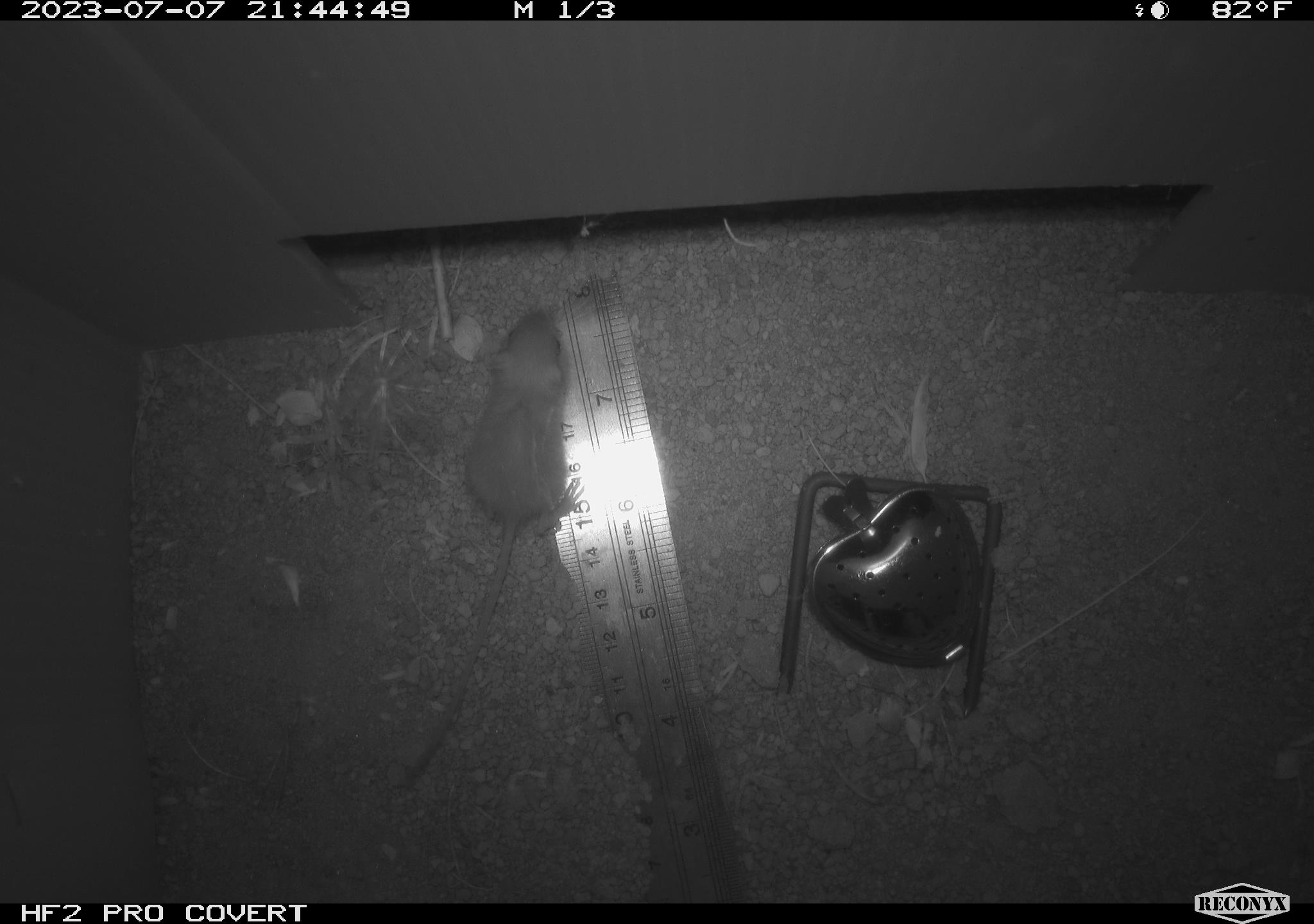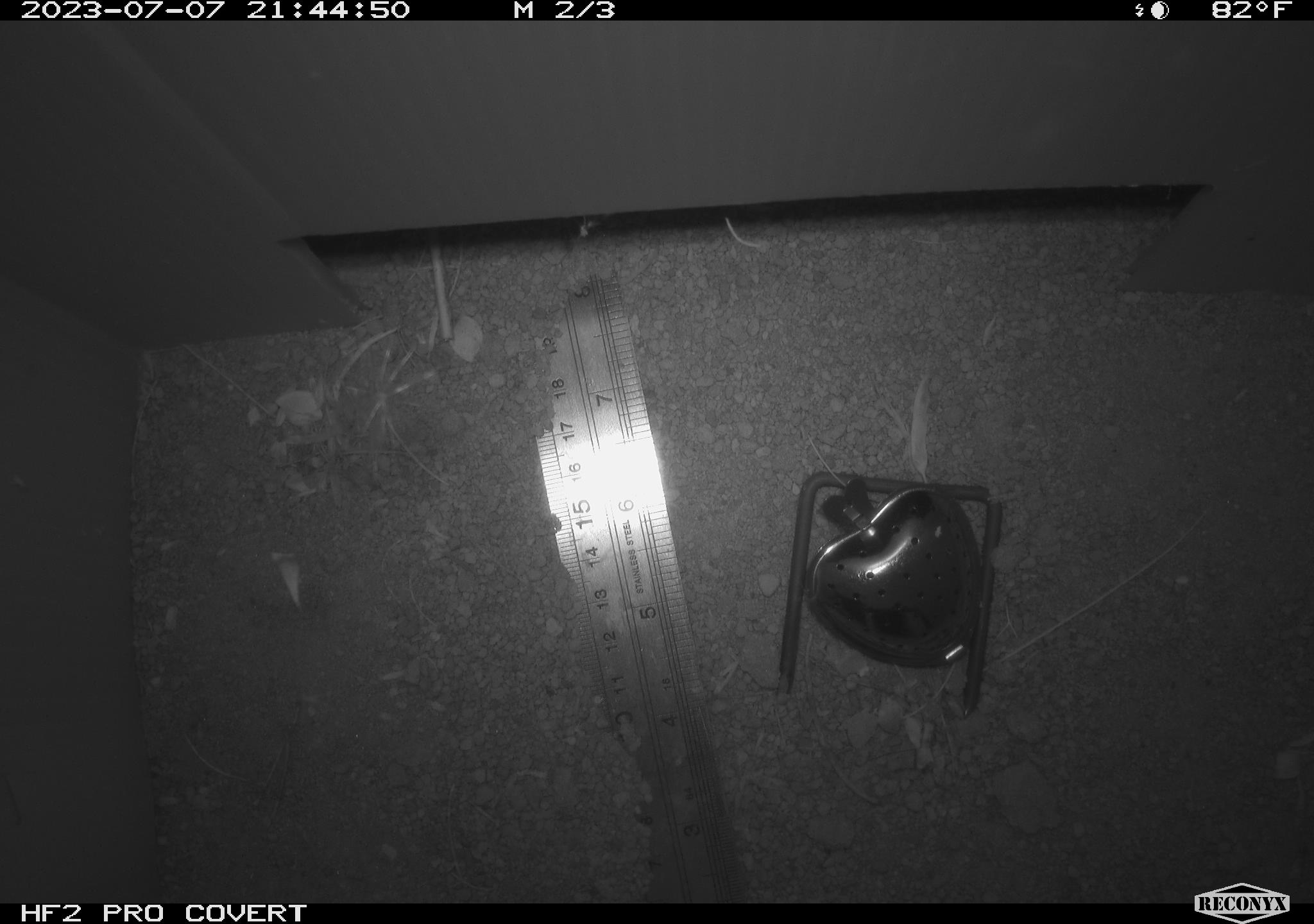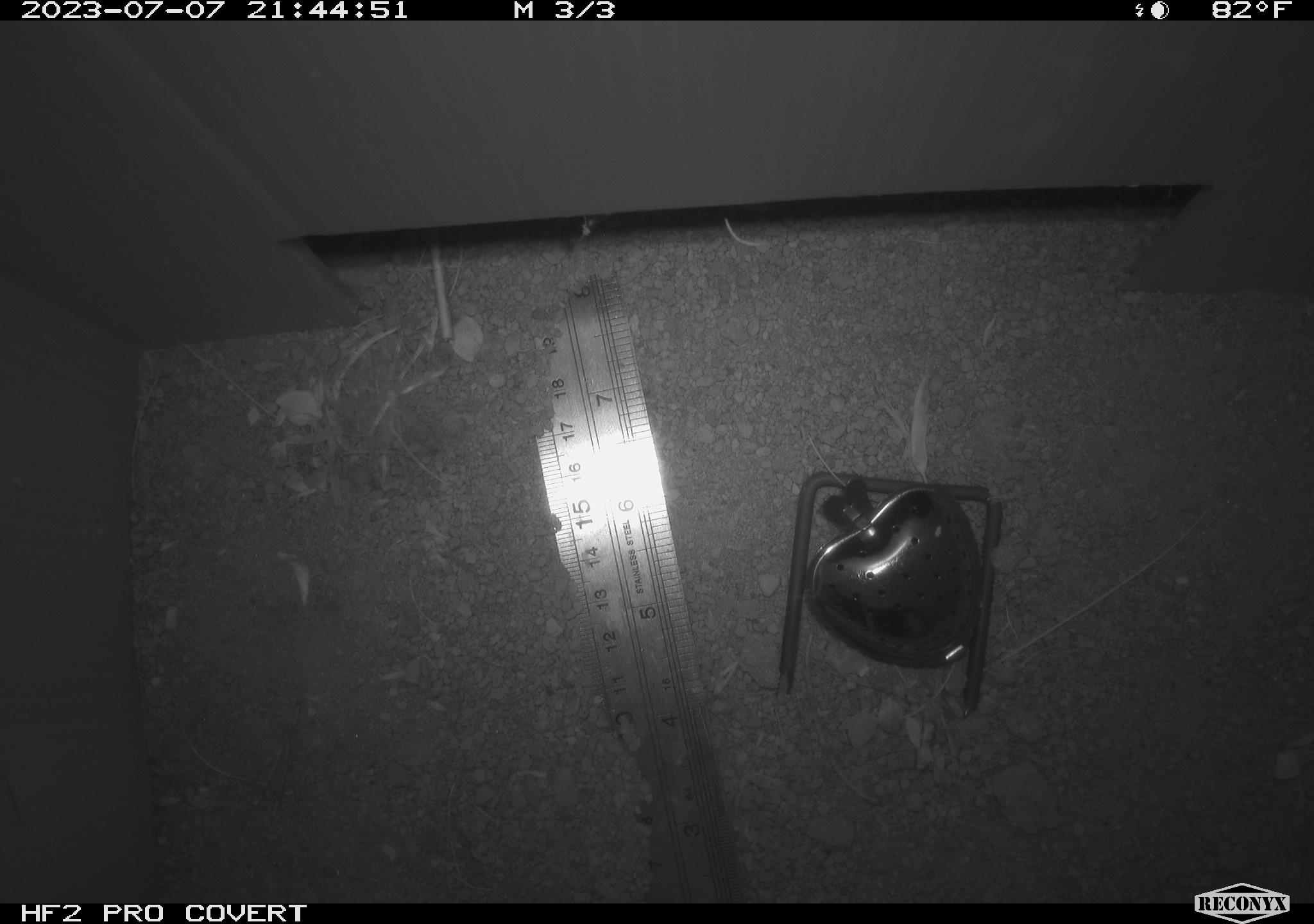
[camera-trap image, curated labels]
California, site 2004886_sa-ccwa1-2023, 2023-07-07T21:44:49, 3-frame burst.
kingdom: Animalia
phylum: Chordata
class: Mammalia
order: Rodentia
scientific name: Rodentia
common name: rodent